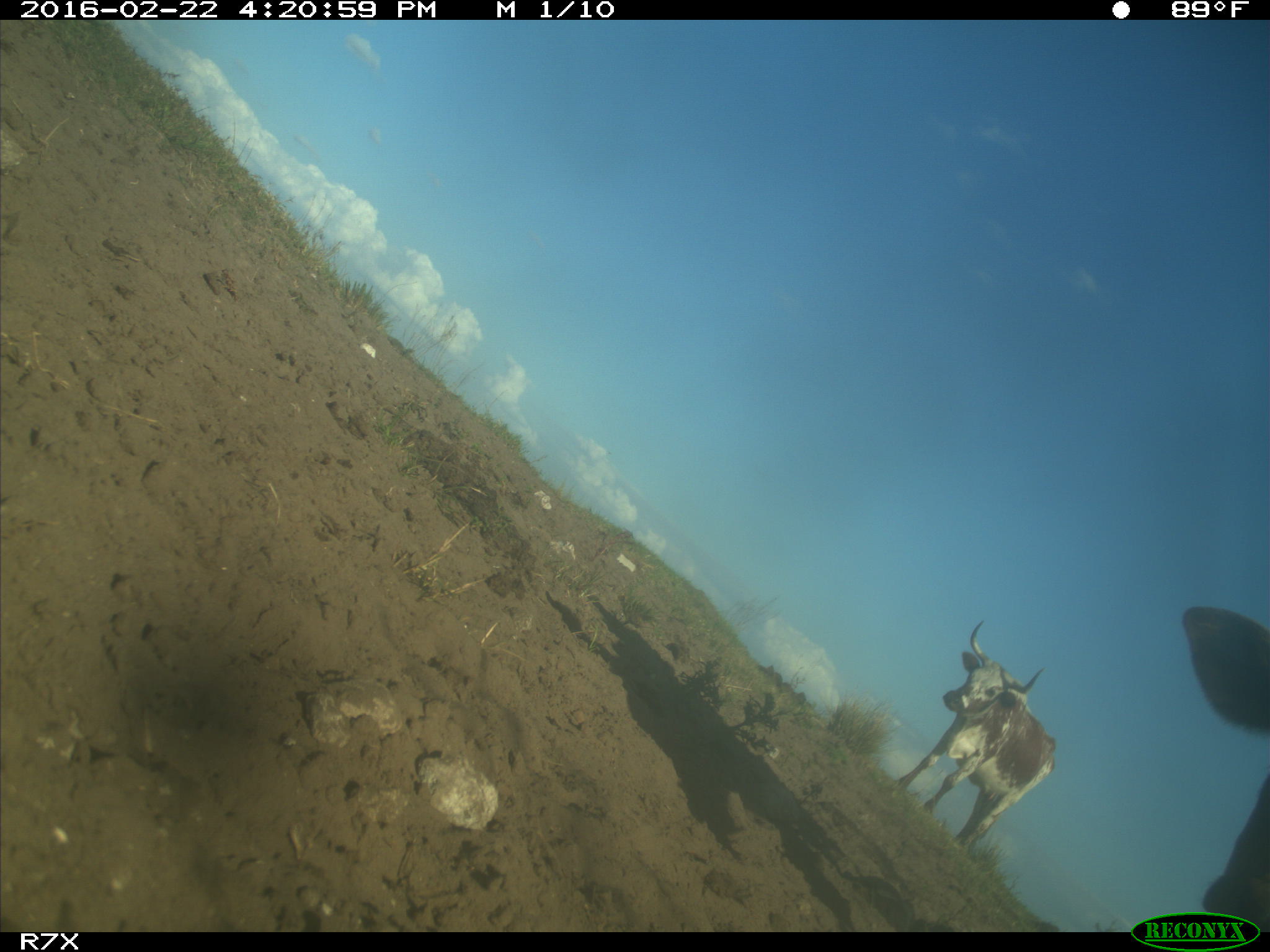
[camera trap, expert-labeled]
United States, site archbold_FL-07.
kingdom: Animalia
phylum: Chordata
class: Mammalia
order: Artiodactyla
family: Bovidae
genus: Bos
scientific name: Bos taurus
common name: domestic cow